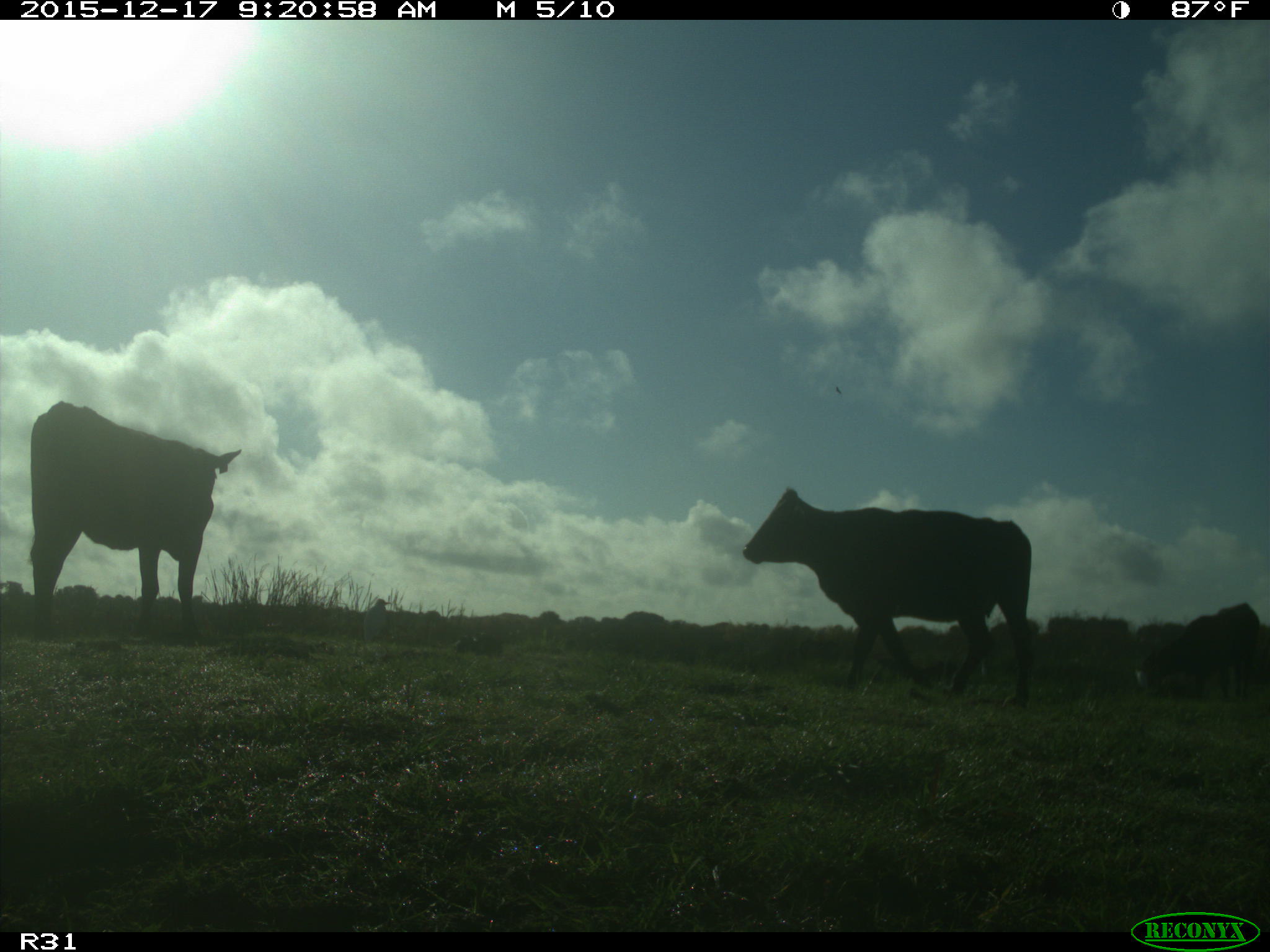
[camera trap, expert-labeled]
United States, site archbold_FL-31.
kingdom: Animalia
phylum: Chordata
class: Mammalia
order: Artiodactyla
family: Bovidae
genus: Bos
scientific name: Bos taurus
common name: domestic cow